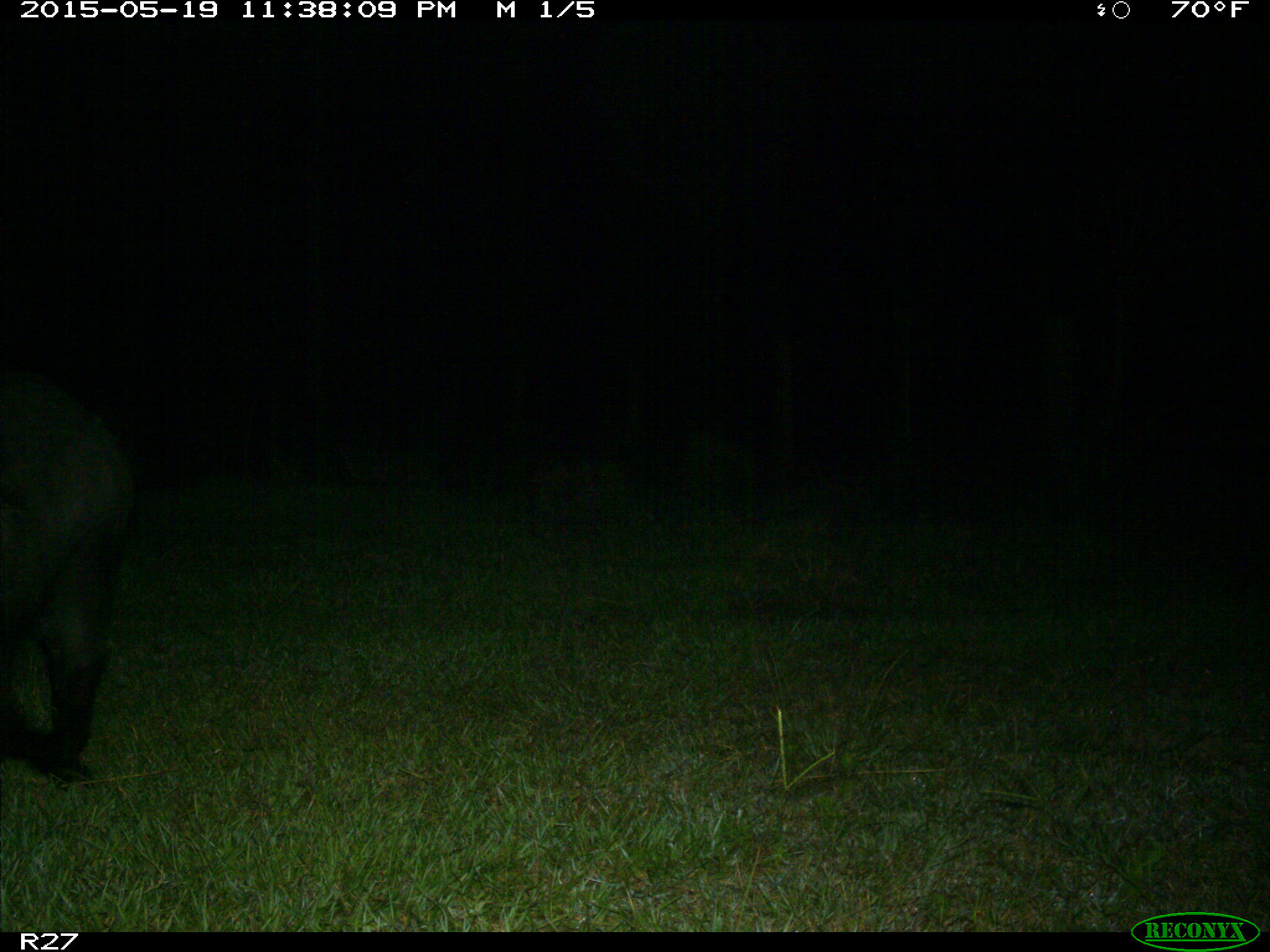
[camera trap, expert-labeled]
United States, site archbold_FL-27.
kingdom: Animalia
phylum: Chordata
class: Mammalia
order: Artiodactyla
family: Suidae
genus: Sus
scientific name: Sus scrofa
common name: wild boar